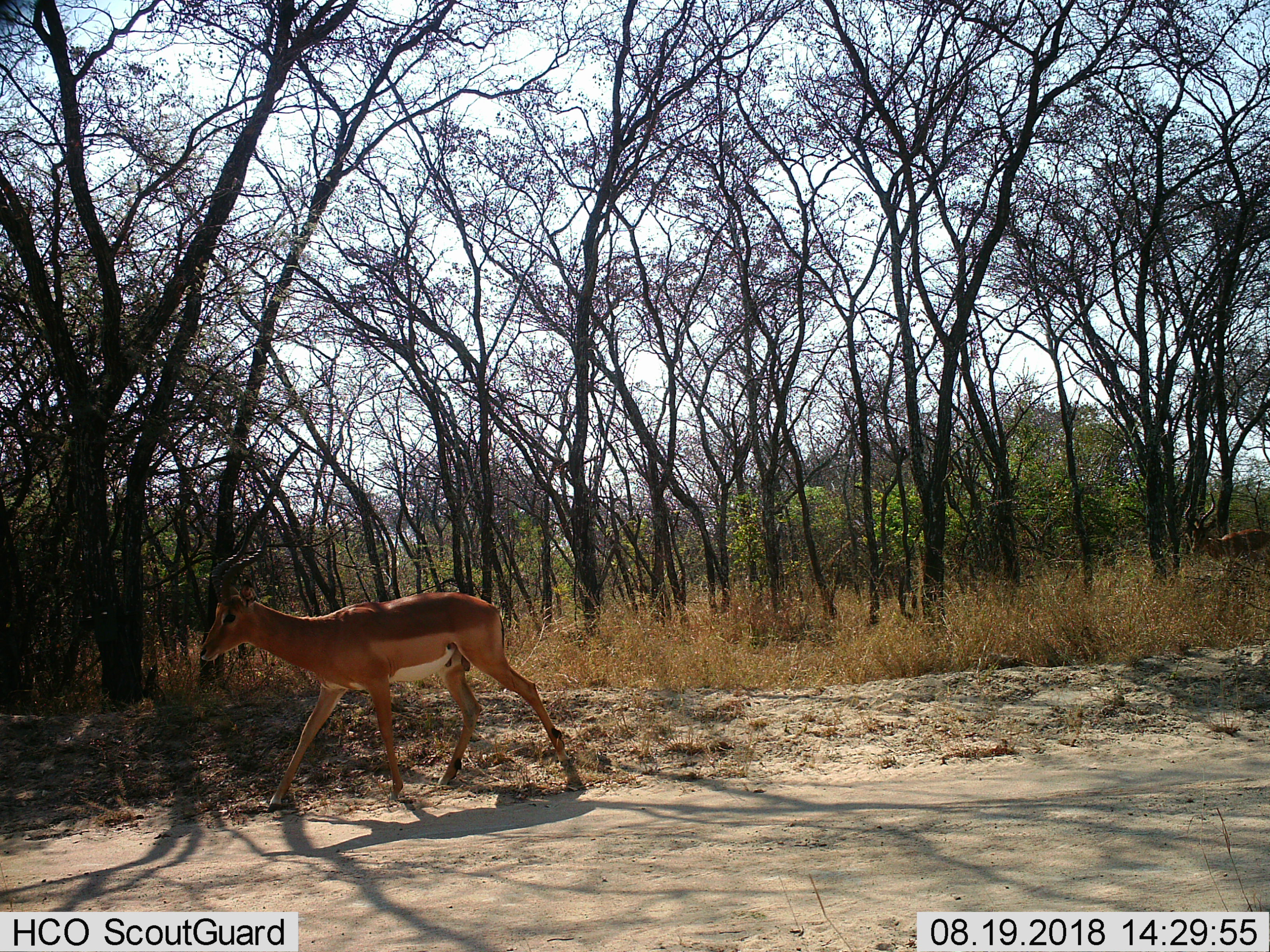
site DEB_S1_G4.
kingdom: Animalia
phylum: Chordata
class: Mammalia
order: Artiodactyla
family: Bovidae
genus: Aepyceros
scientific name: Aepyceros melampus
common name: impala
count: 2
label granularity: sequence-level